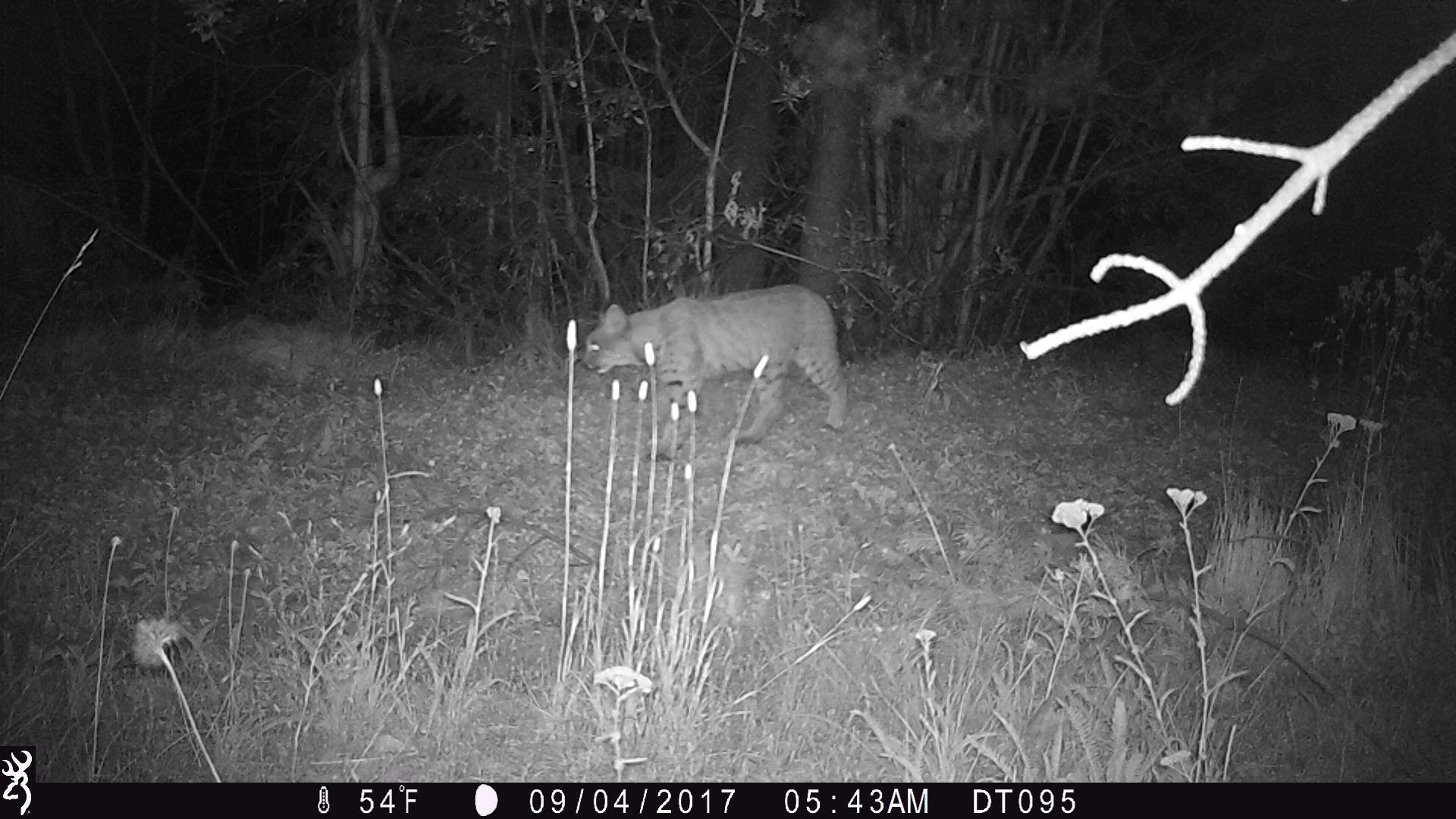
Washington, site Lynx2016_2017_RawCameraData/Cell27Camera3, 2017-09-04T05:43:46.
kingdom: Animalia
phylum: Chordata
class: Mammalia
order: Carnivora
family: Felidae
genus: Lynx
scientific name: Lynx rufus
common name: bobcat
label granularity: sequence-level